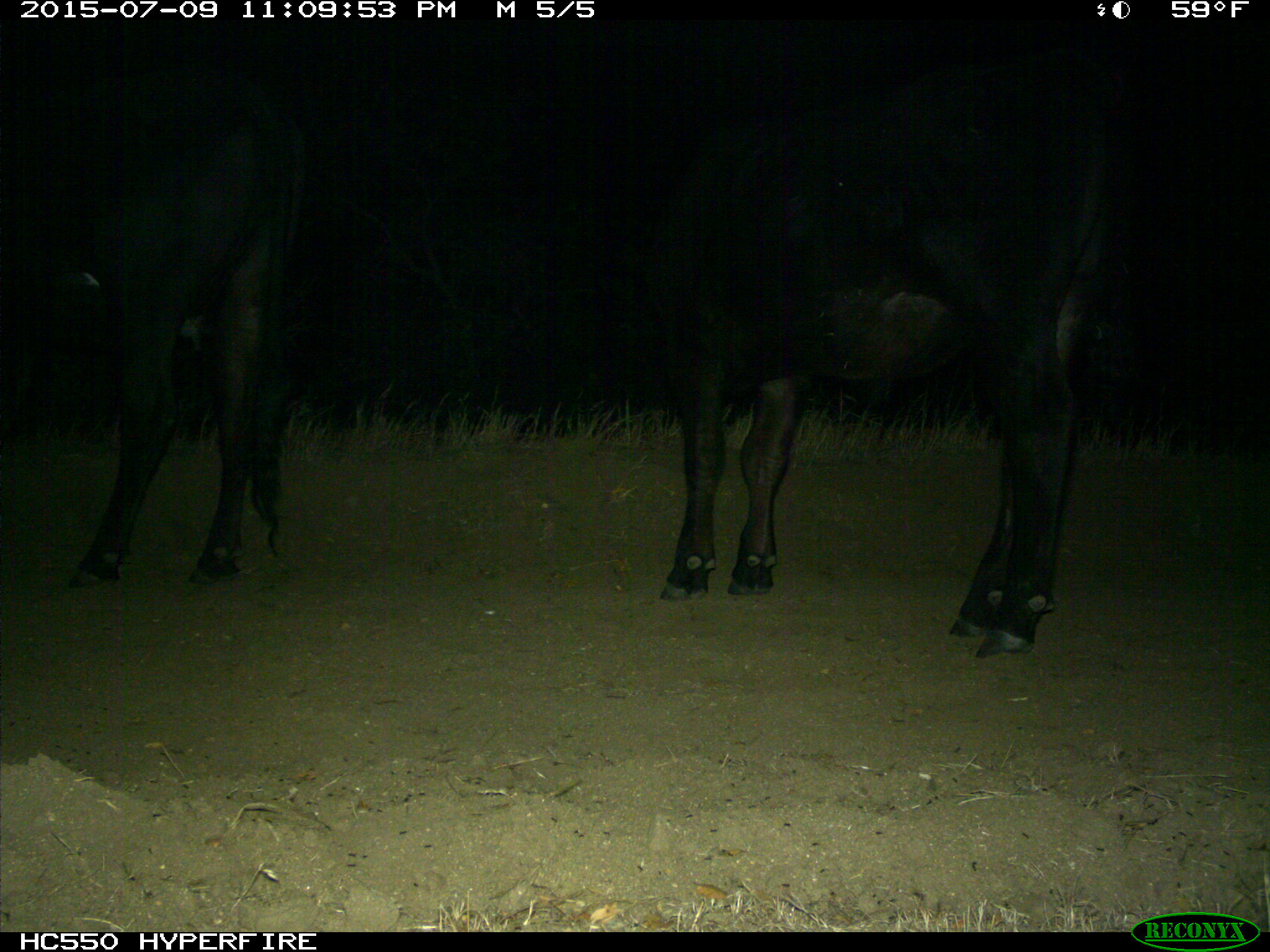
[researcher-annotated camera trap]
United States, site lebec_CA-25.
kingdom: Animalia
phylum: Chordata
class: Mammalia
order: Artiodactyla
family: Bovidae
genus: Bos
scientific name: Bos taurus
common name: domestic cow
Bos taurus (domestic cow).